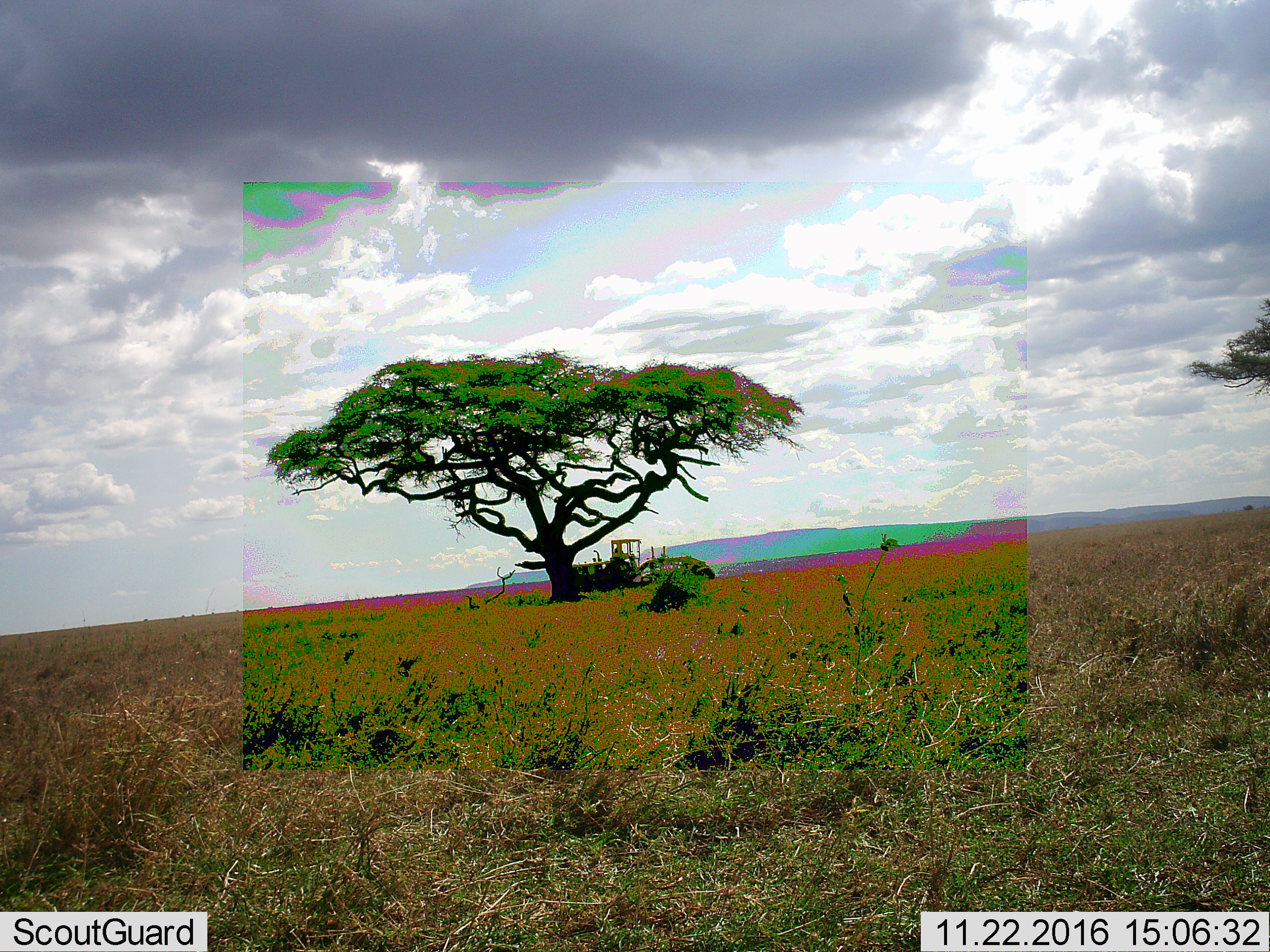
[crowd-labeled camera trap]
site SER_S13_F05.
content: unidentified animal